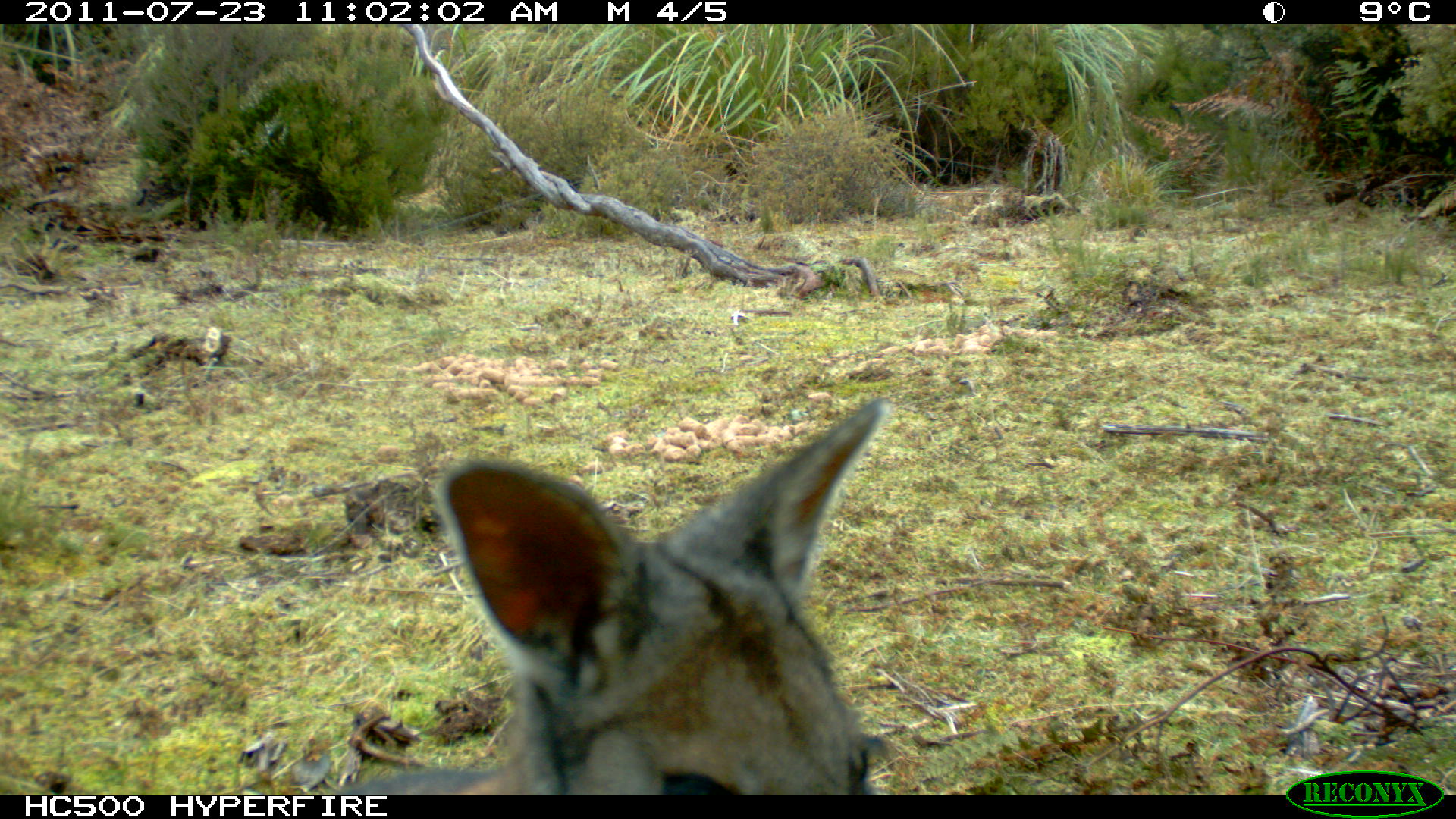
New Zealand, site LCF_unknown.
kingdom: Animalia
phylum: Chordata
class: Mammalia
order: Diprotodontia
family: Macropodidae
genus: Notamacropus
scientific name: Notamacropus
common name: wallaby